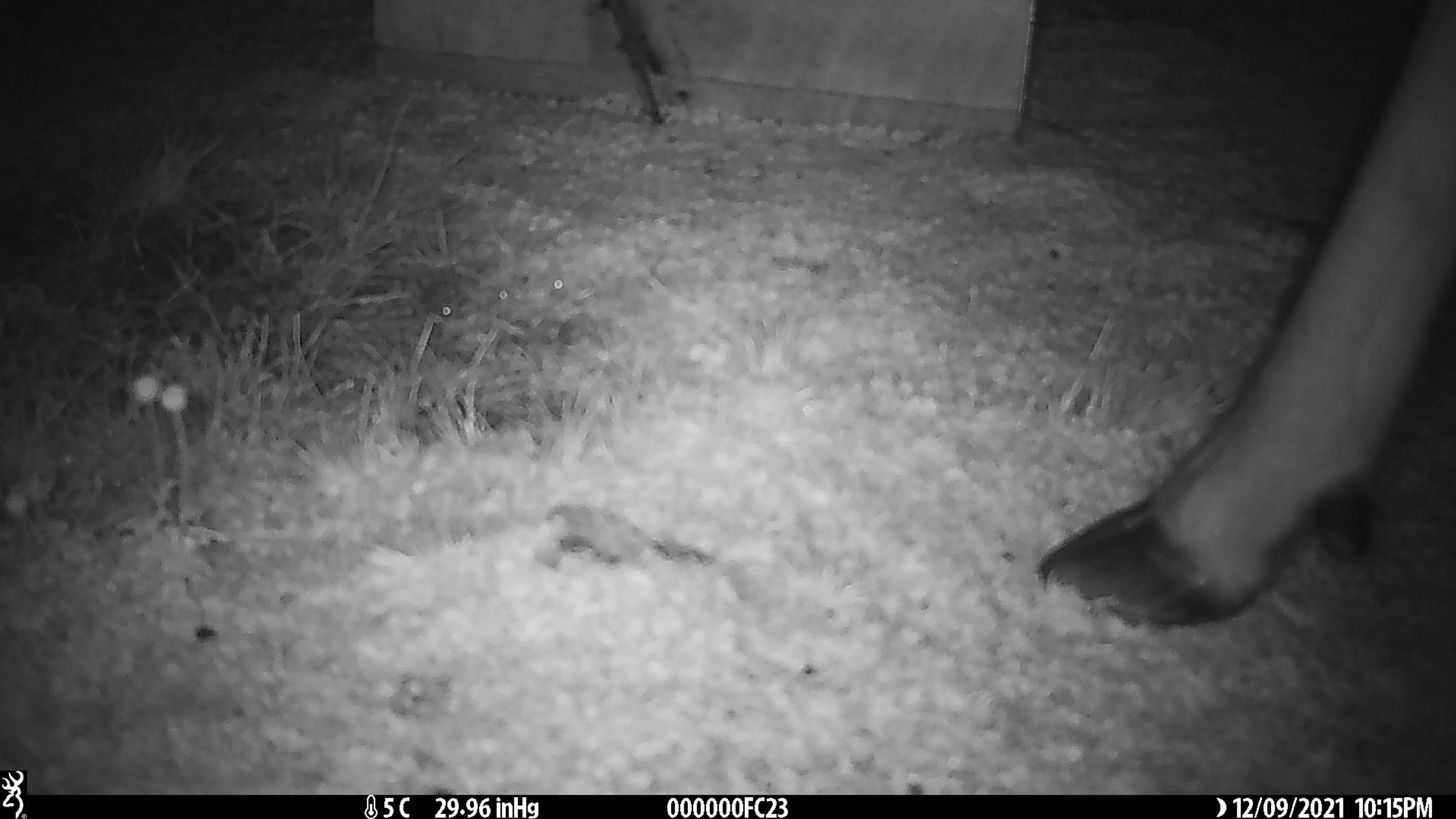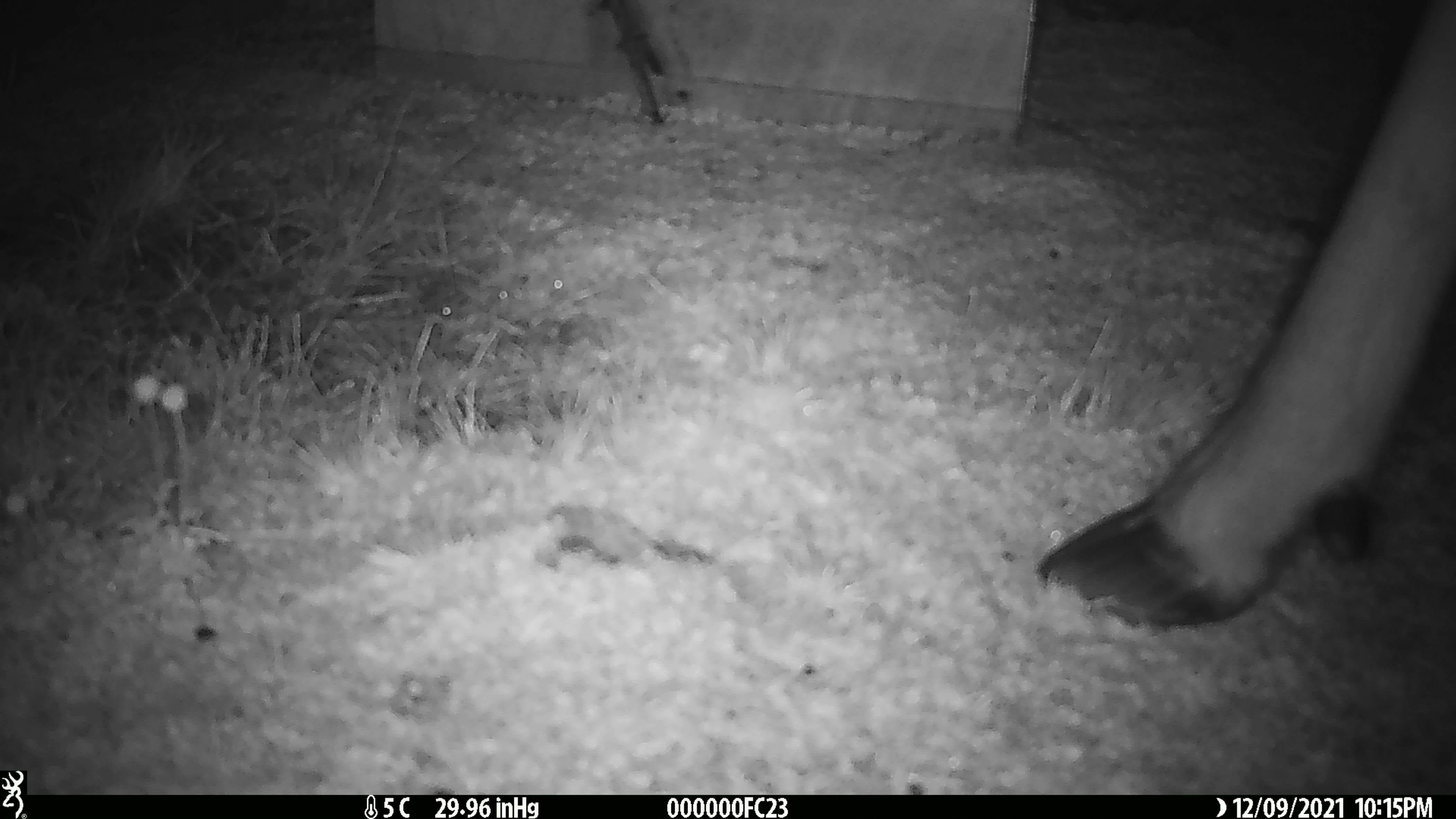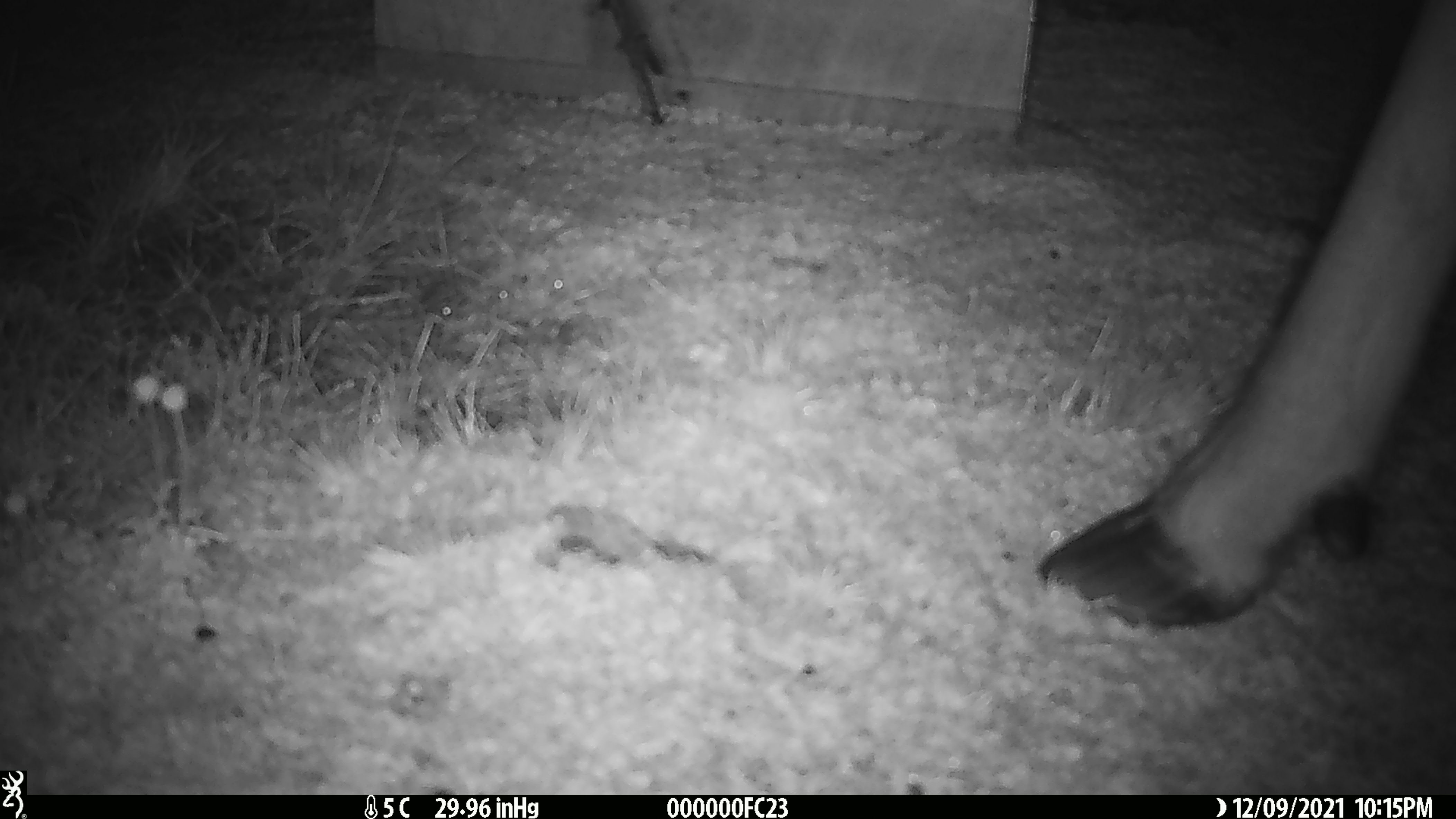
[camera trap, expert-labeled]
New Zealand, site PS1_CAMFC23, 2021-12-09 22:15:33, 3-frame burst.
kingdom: Animalia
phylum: Chordata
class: Mammalia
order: Artiodactyla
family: Cervidae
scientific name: Cervidae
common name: deer